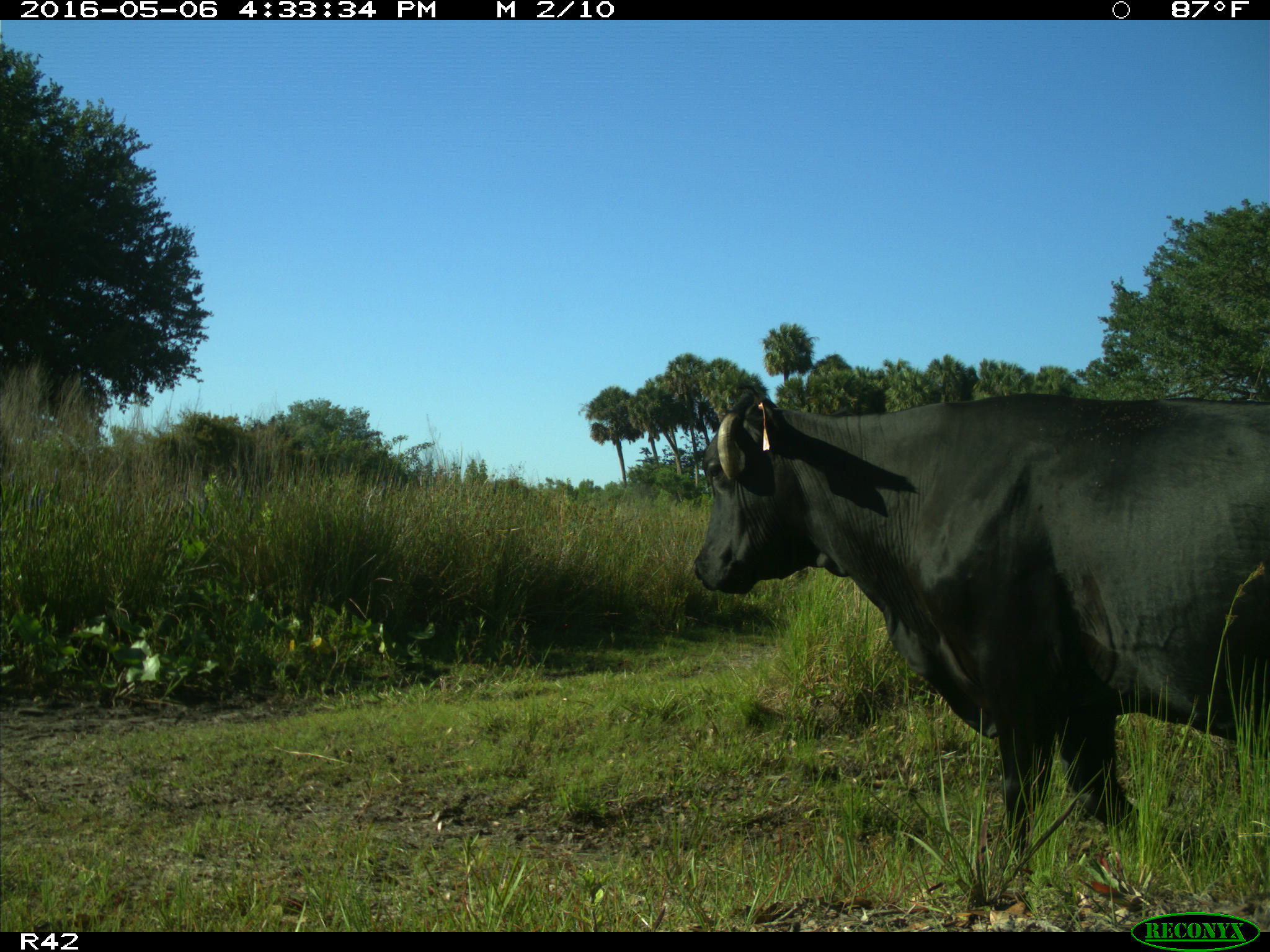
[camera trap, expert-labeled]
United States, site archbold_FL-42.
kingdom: Animalia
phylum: Chordata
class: Mammalia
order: Artiodactyla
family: Bovidae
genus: Bos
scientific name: Bos taurus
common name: domestic cow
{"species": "Bos taurus (domestic cow)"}